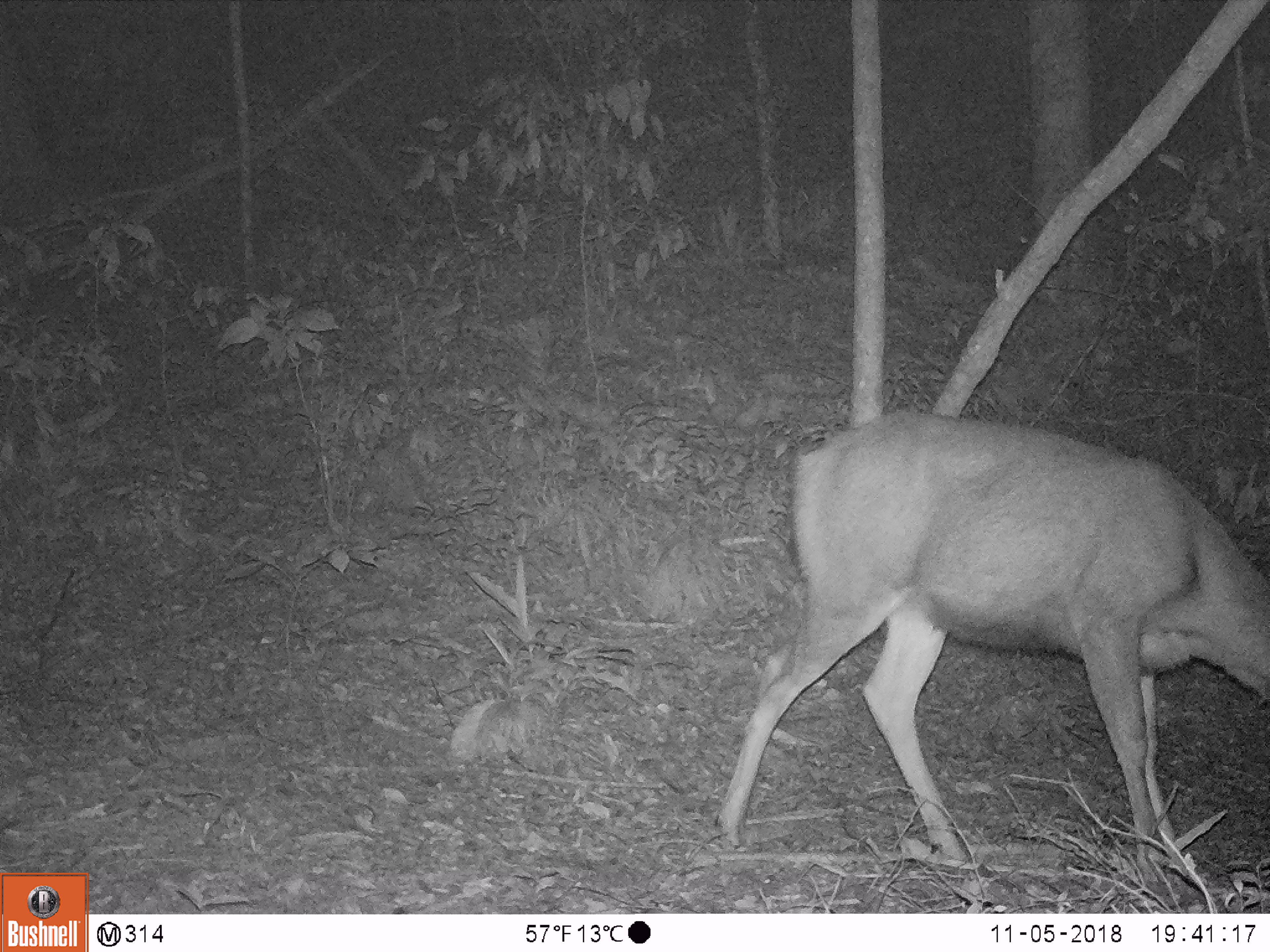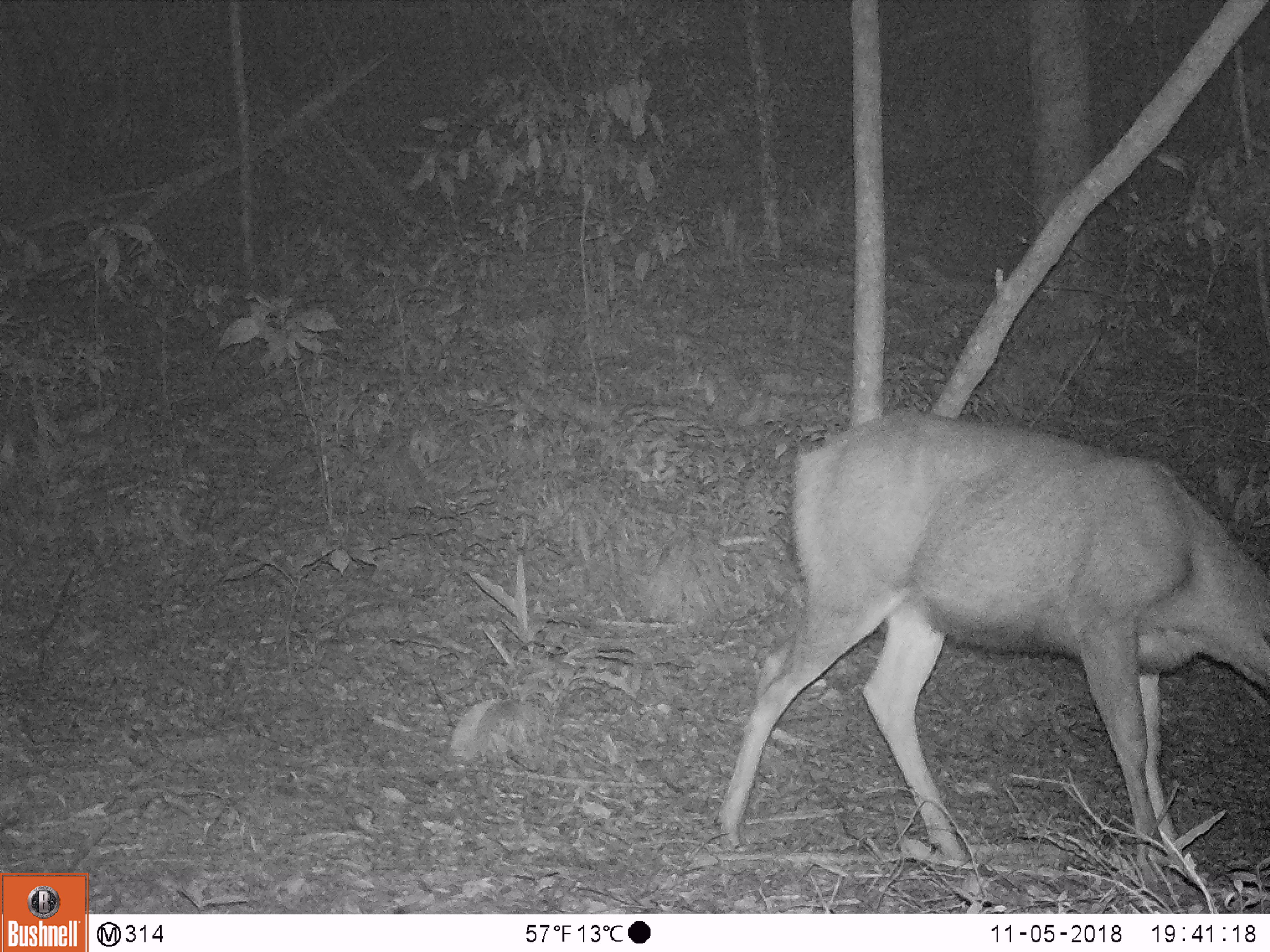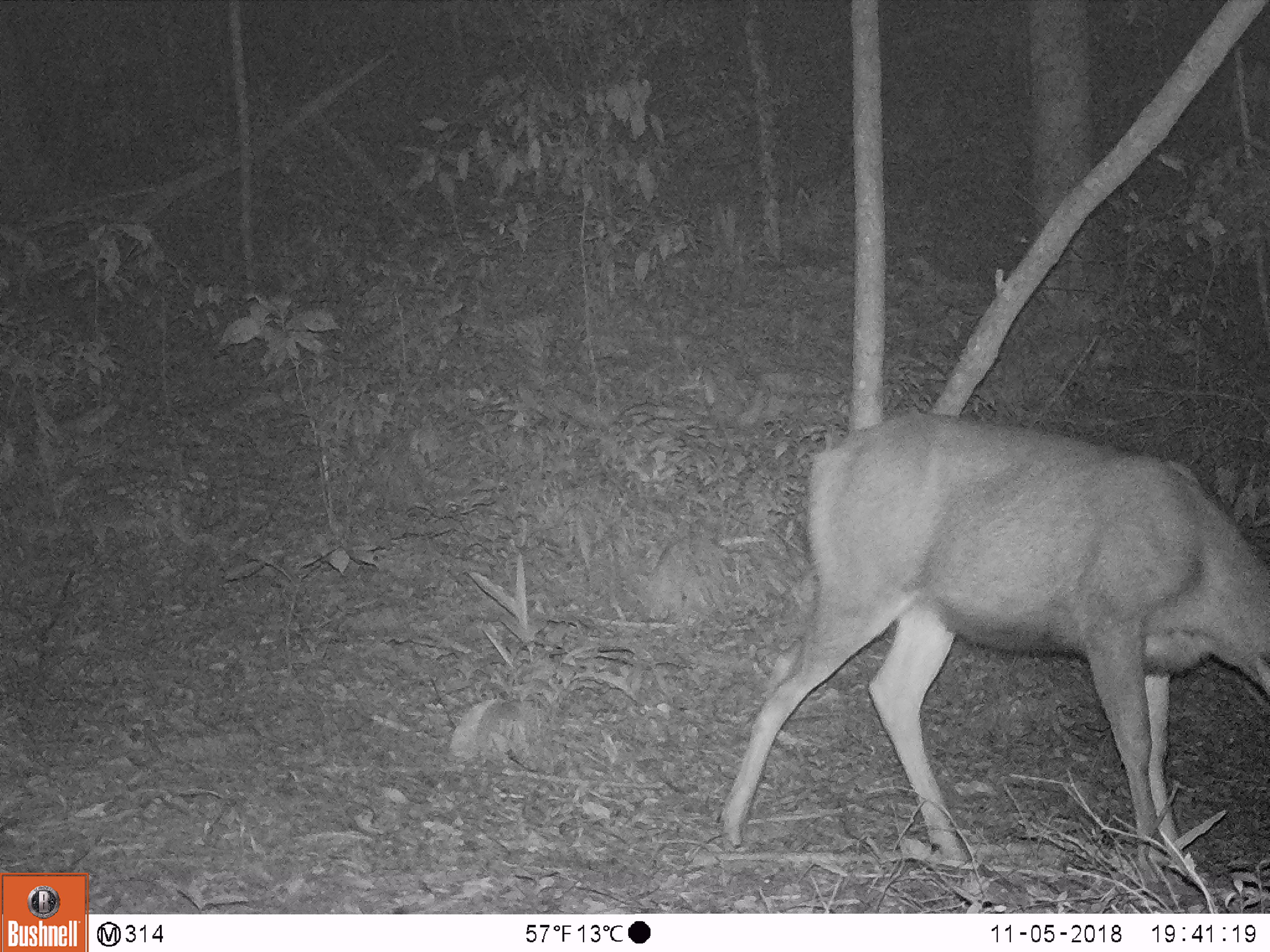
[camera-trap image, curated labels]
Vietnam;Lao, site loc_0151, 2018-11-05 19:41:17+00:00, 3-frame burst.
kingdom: Animalia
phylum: Chordata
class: Mammalia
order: Artiodactyla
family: Cervidae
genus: Rusa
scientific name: Rusa unicolor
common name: sambar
Sambar (Rusa unicolor). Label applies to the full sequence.